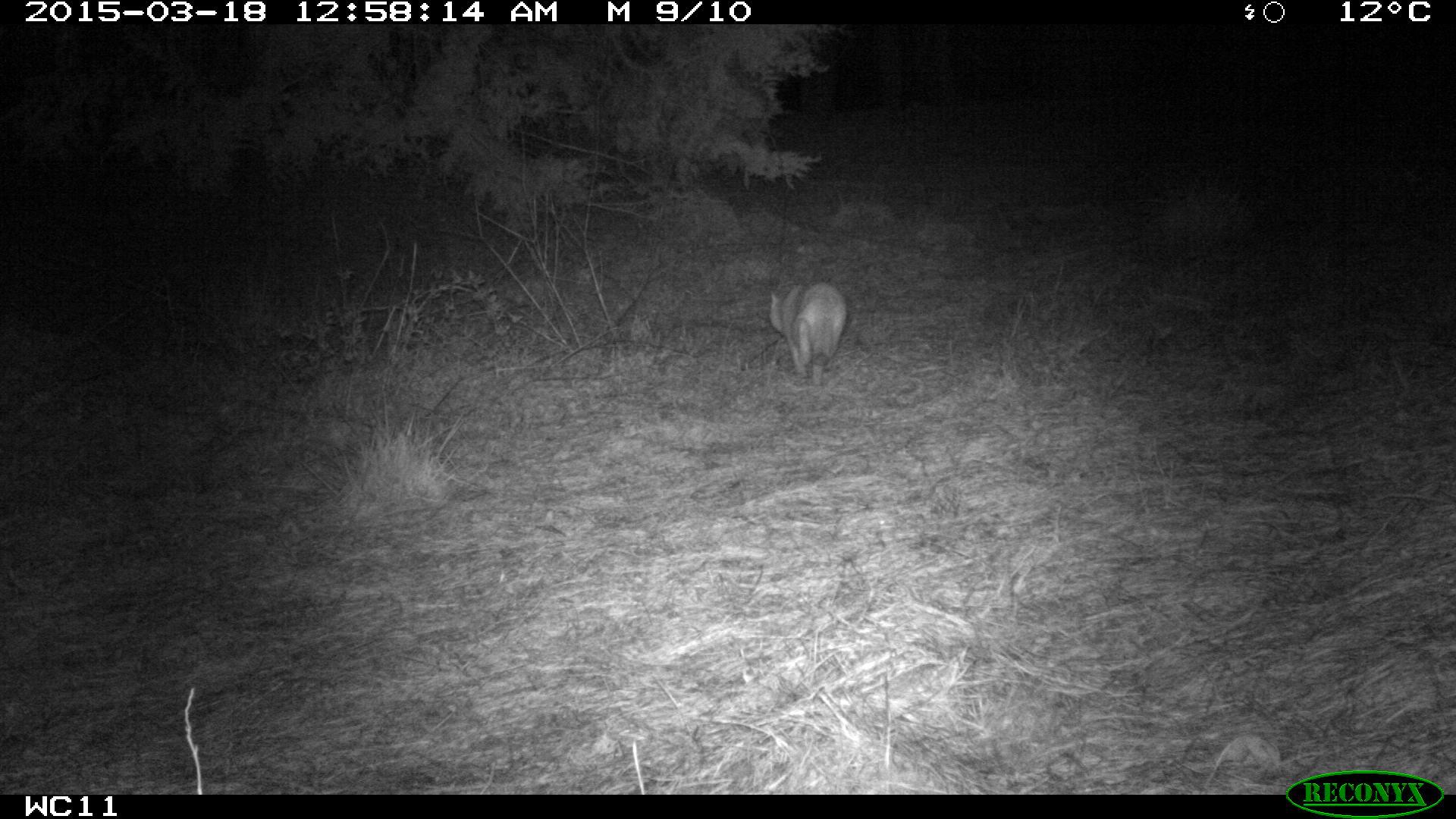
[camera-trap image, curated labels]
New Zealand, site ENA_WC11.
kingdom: Animalia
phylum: Chordata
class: Mammalia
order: Carnivora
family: Felidae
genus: Felis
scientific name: Felis catus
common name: domestic cat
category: cat